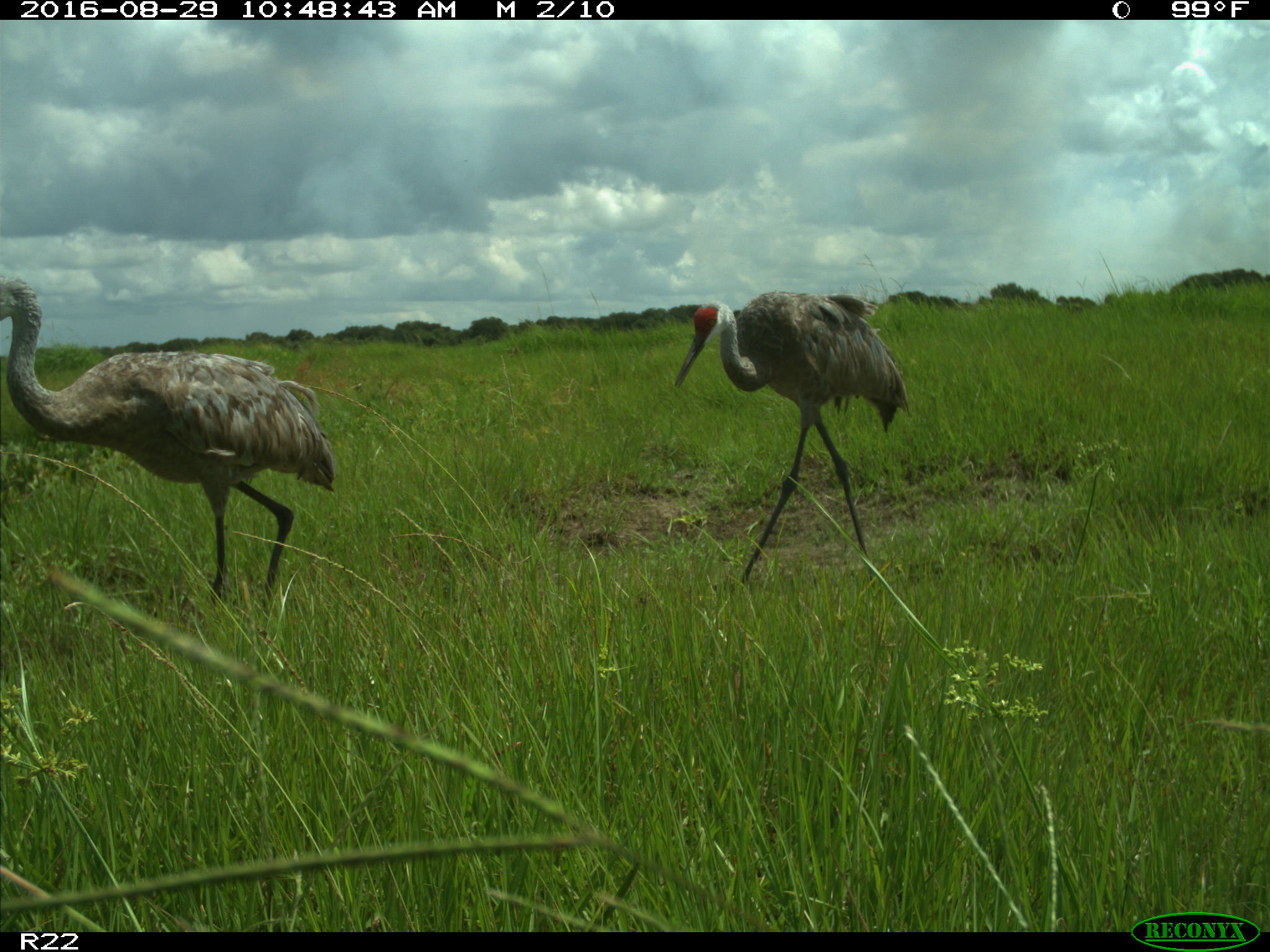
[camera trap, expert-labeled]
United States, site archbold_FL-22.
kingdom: Animalia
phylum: Chordata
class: Aves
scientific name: Aves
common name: birds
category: unidentified bird